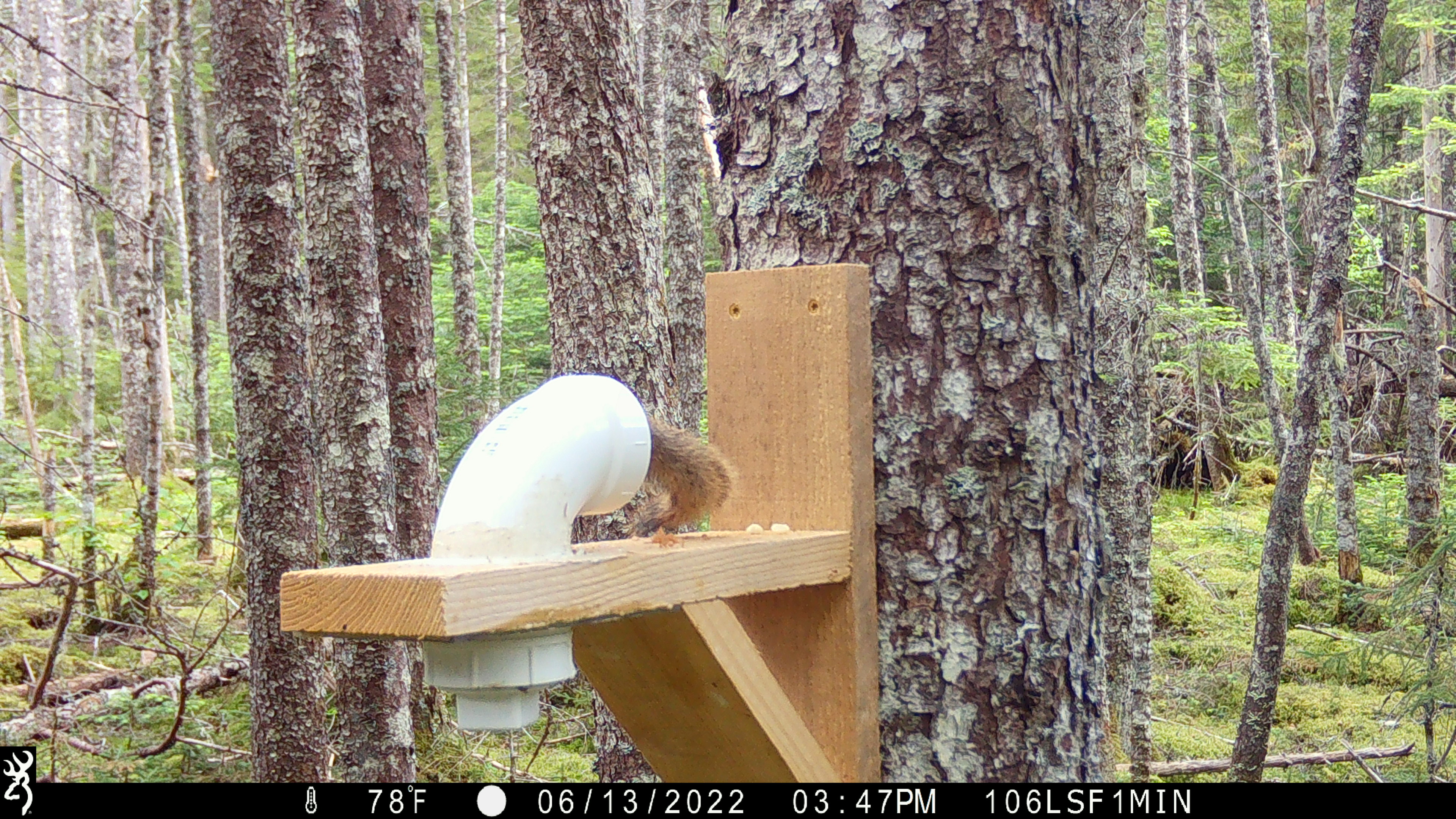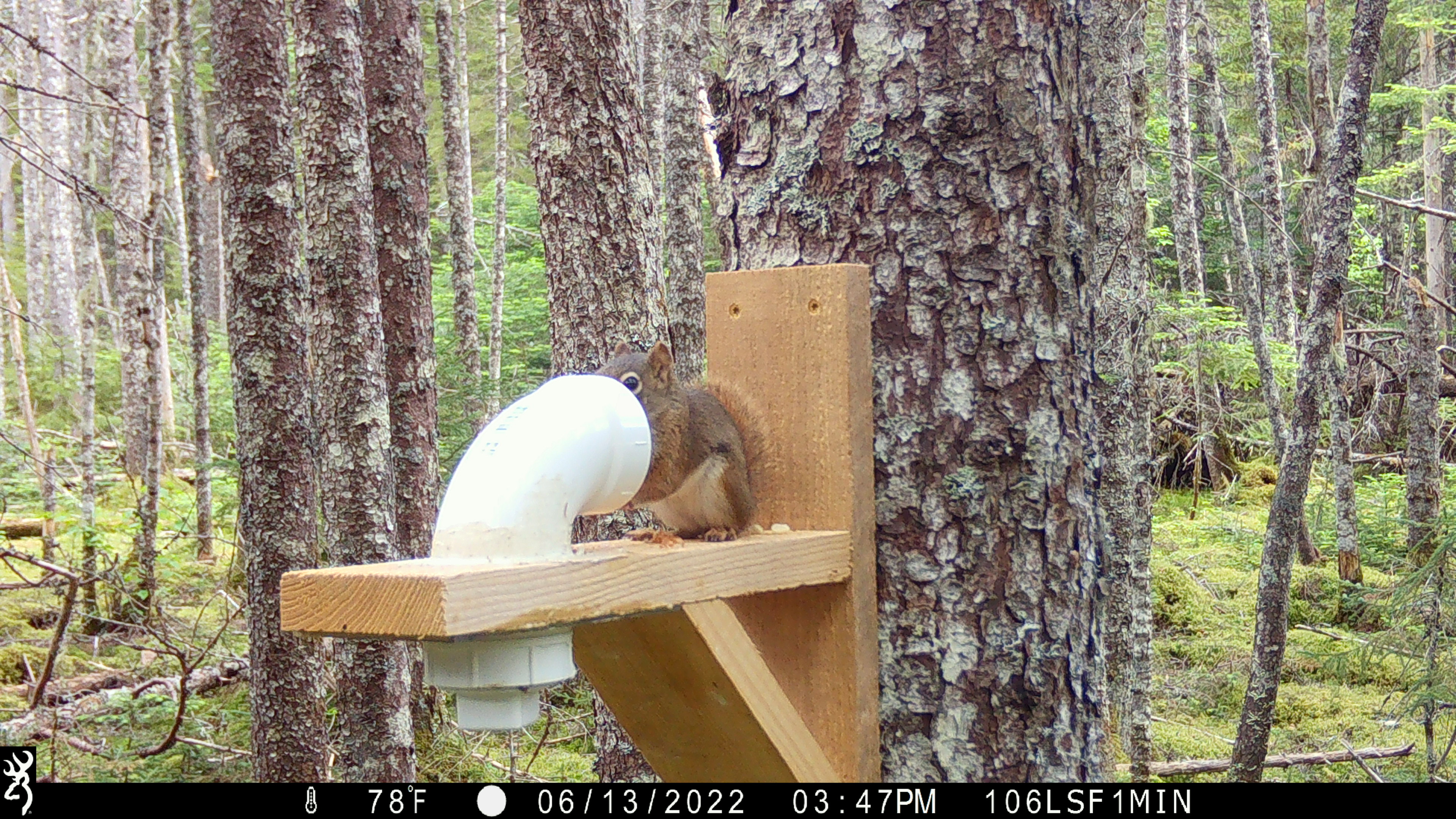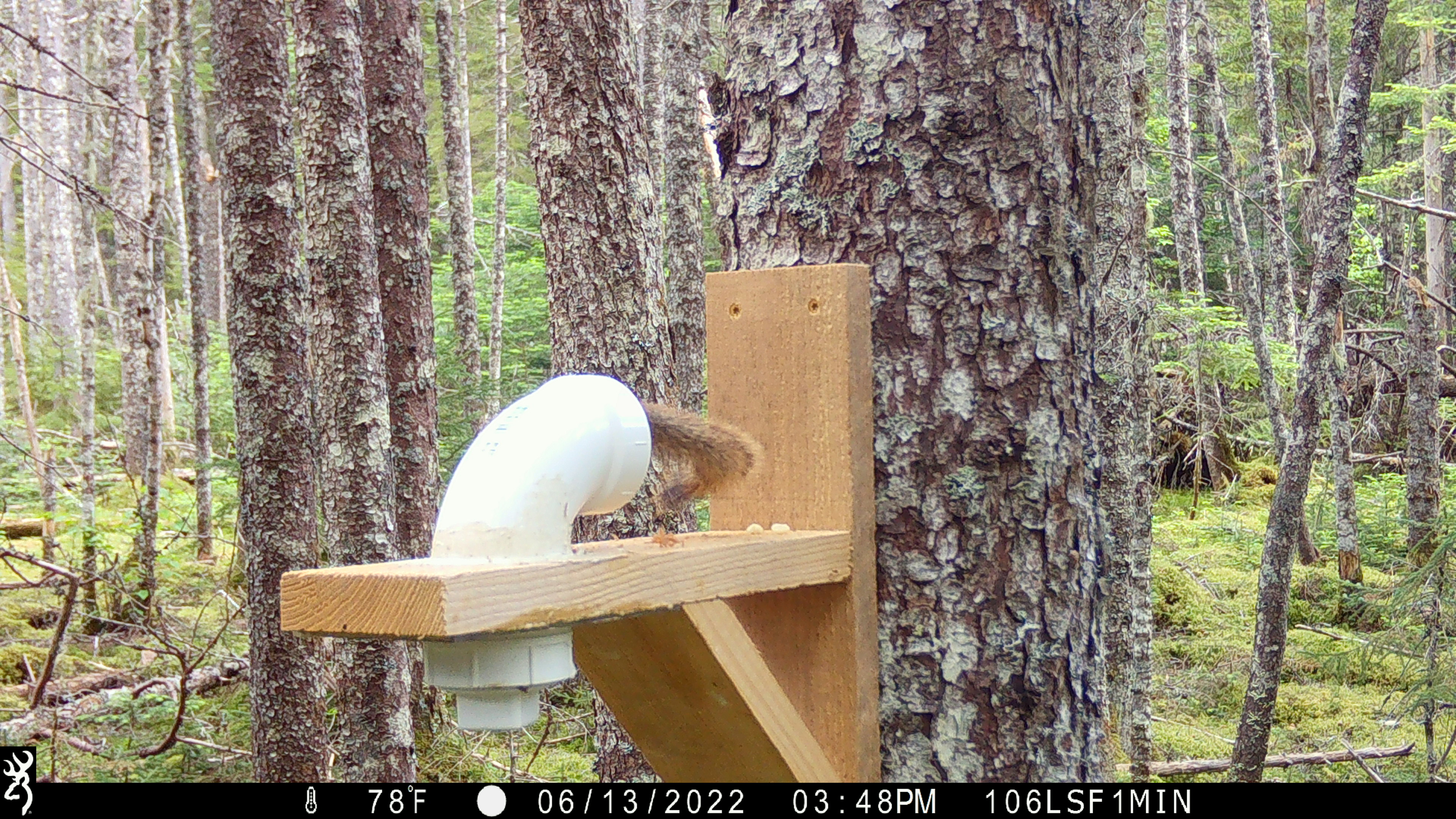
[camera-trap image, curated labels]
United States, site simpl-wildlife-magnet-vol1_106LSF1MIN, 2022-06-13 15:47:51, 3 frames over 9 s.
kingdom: Animalia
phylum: Chordata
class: Mammalia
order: Rodentia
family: Sciuridae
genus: Tamiasciurus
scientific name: Tamiasciurus hudsonicus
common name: red squirrel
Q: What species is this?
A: Red squirrel (Tamiasciurus hudsonicus).